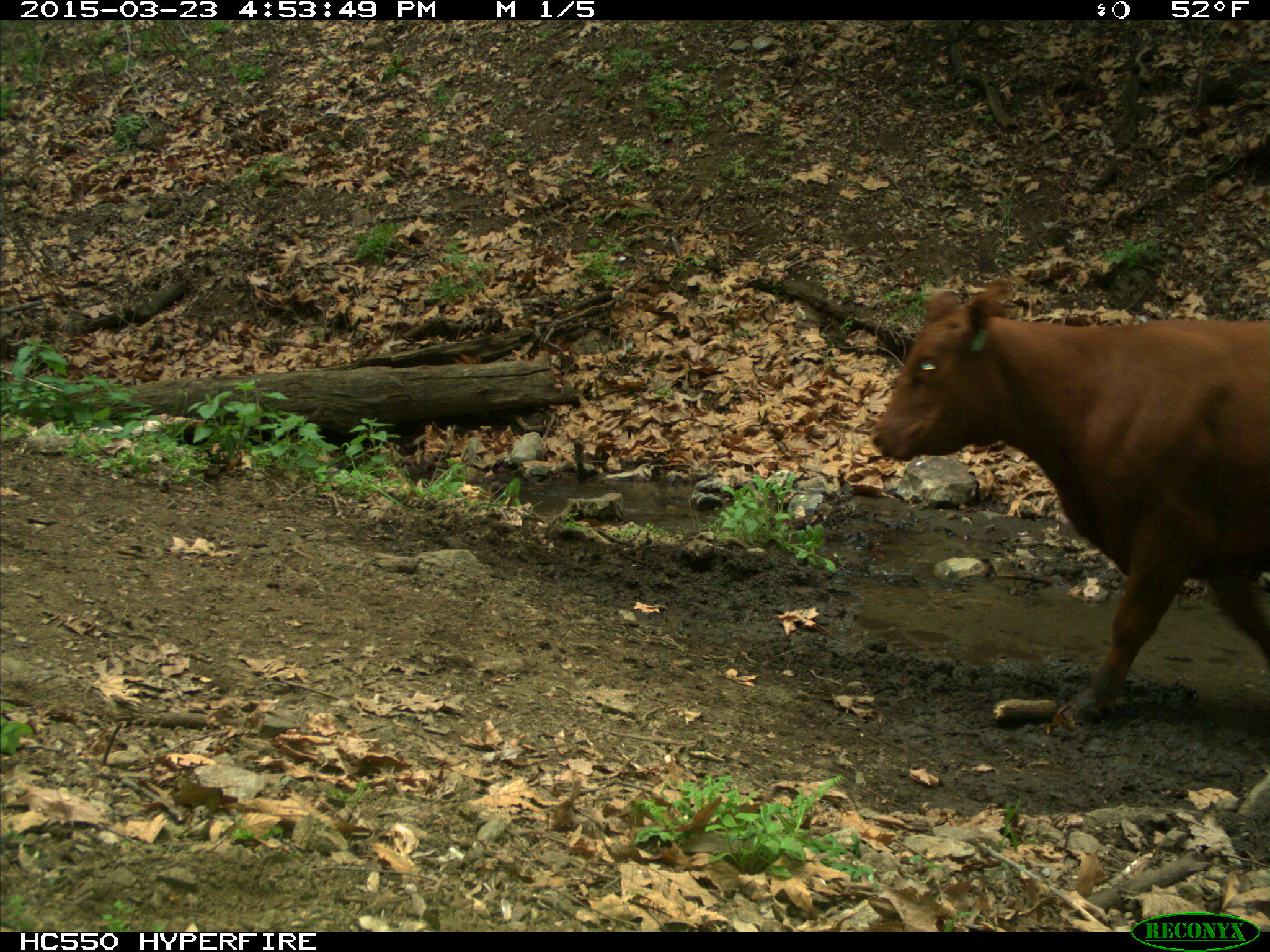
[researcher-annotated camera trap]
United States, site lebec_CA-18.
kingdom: Animalia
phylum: Chordata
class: Mammalia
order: Artiodactyla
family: Bovidae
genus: Bos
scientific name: Bos taurus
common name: domestic cow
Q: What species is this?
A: Bos taurus (domestic cow).